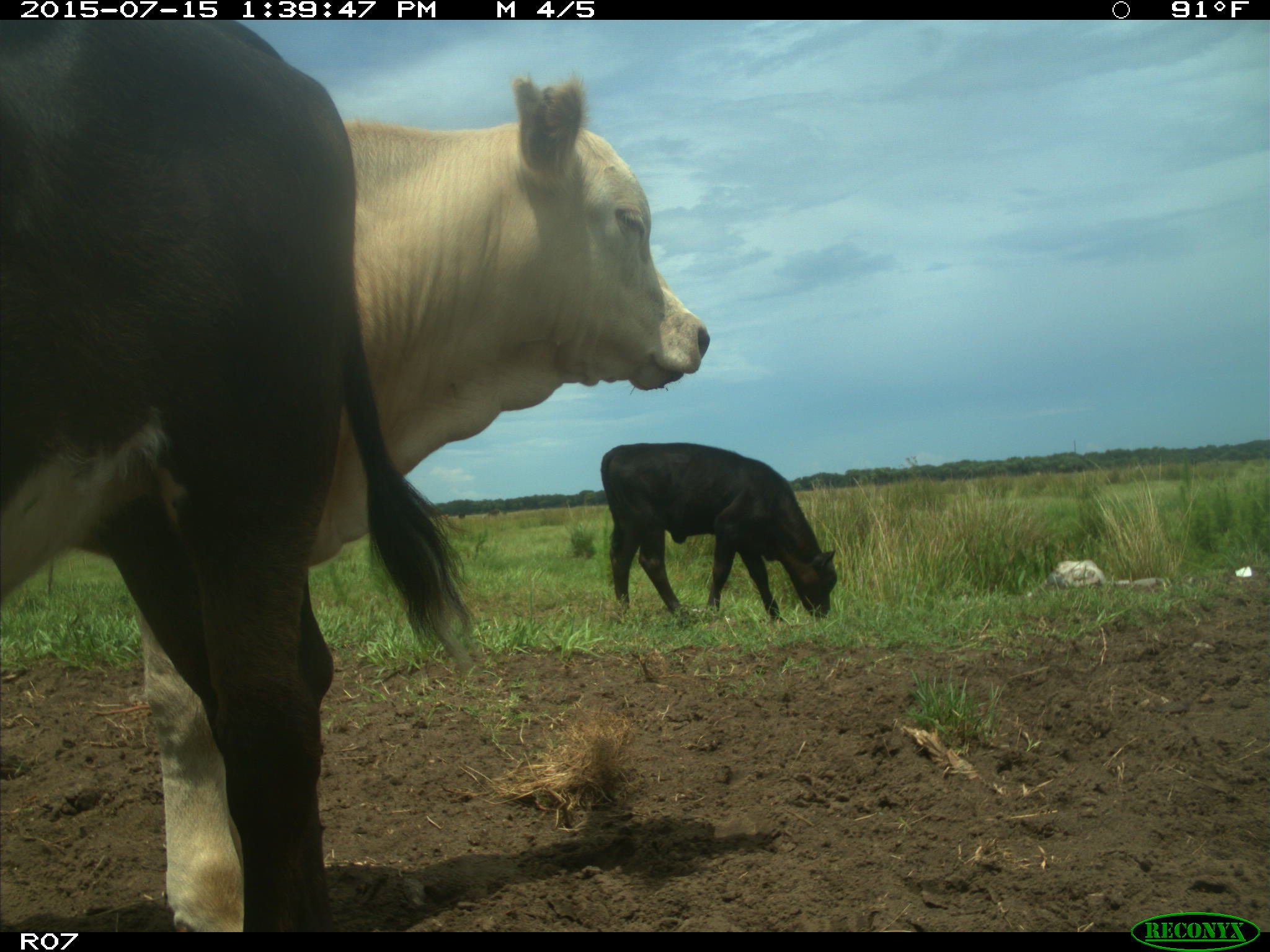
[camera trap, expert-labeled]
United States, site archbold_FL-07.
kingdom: Animalia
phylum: Chordata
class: Mammalia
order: Artiodactyla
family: Bovidae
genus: Bos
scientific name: Bos taurus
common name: domestic cow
Bos taurus (domestic cow).